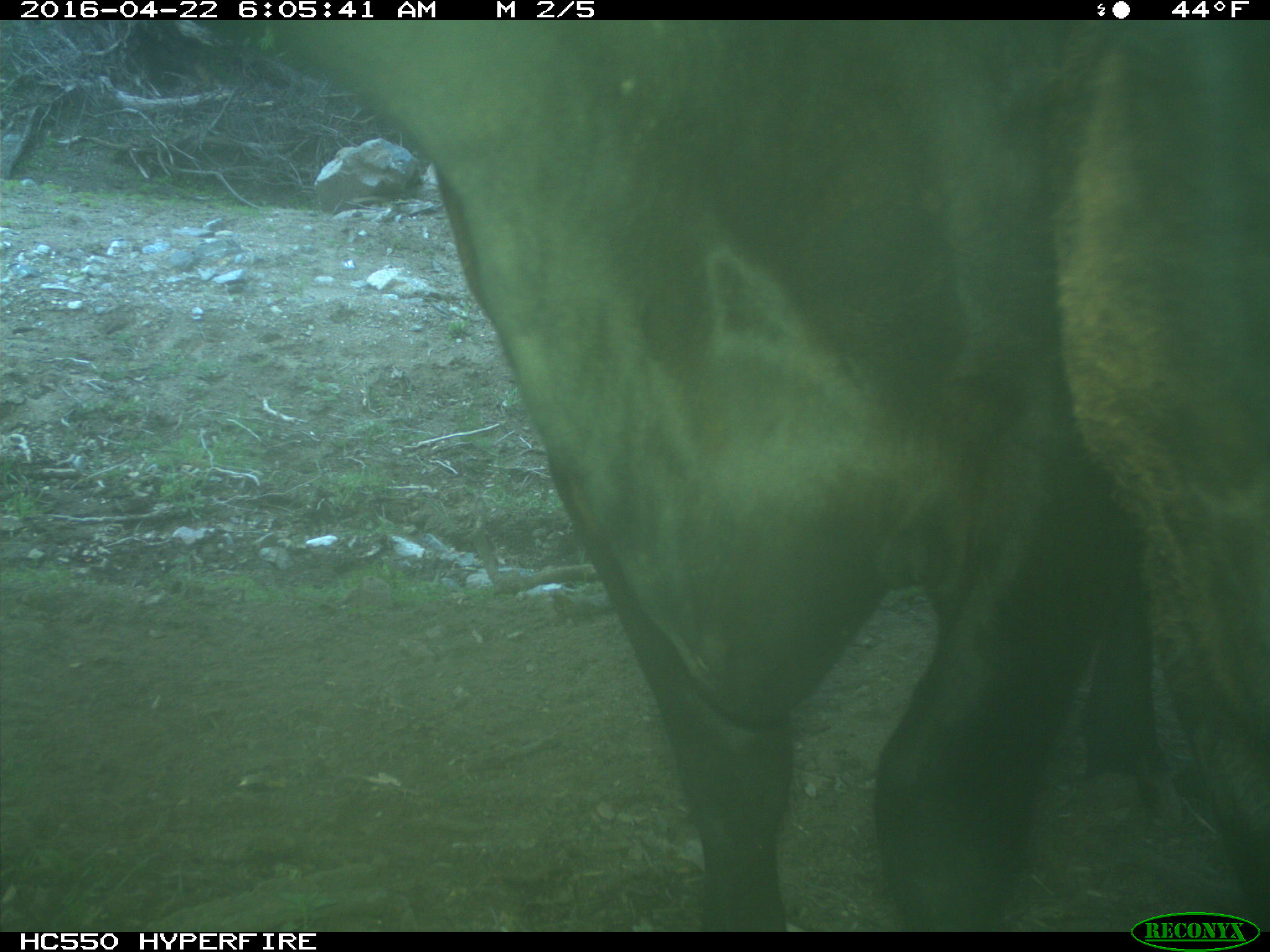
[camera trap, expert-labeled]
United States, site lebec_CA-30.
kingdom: Animalia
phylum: Chordata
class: Mammalia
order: Artiodactyla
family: Bovidae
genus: Bos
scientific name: Bos taurus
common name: domestic cow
Bos taurus (domestic cow).